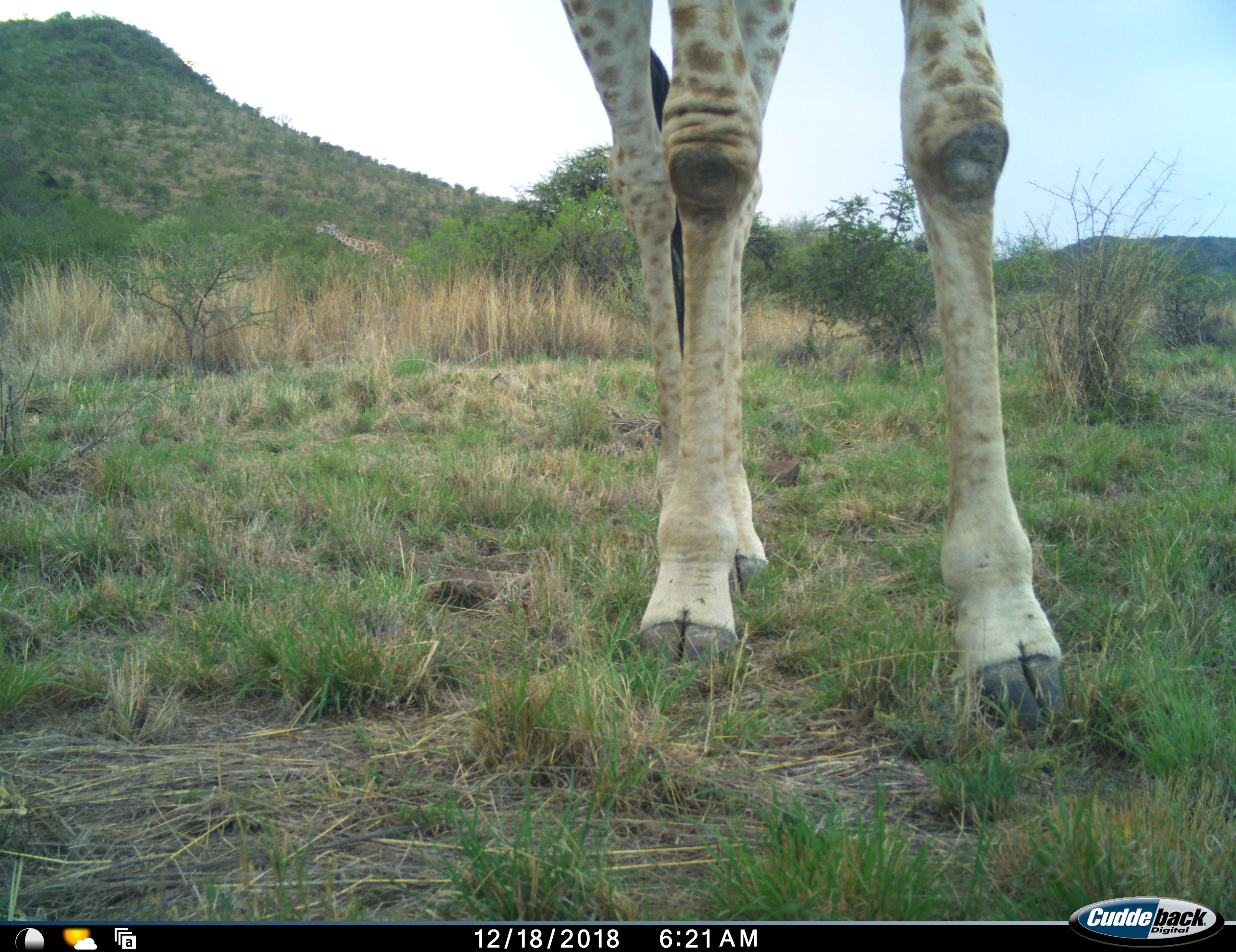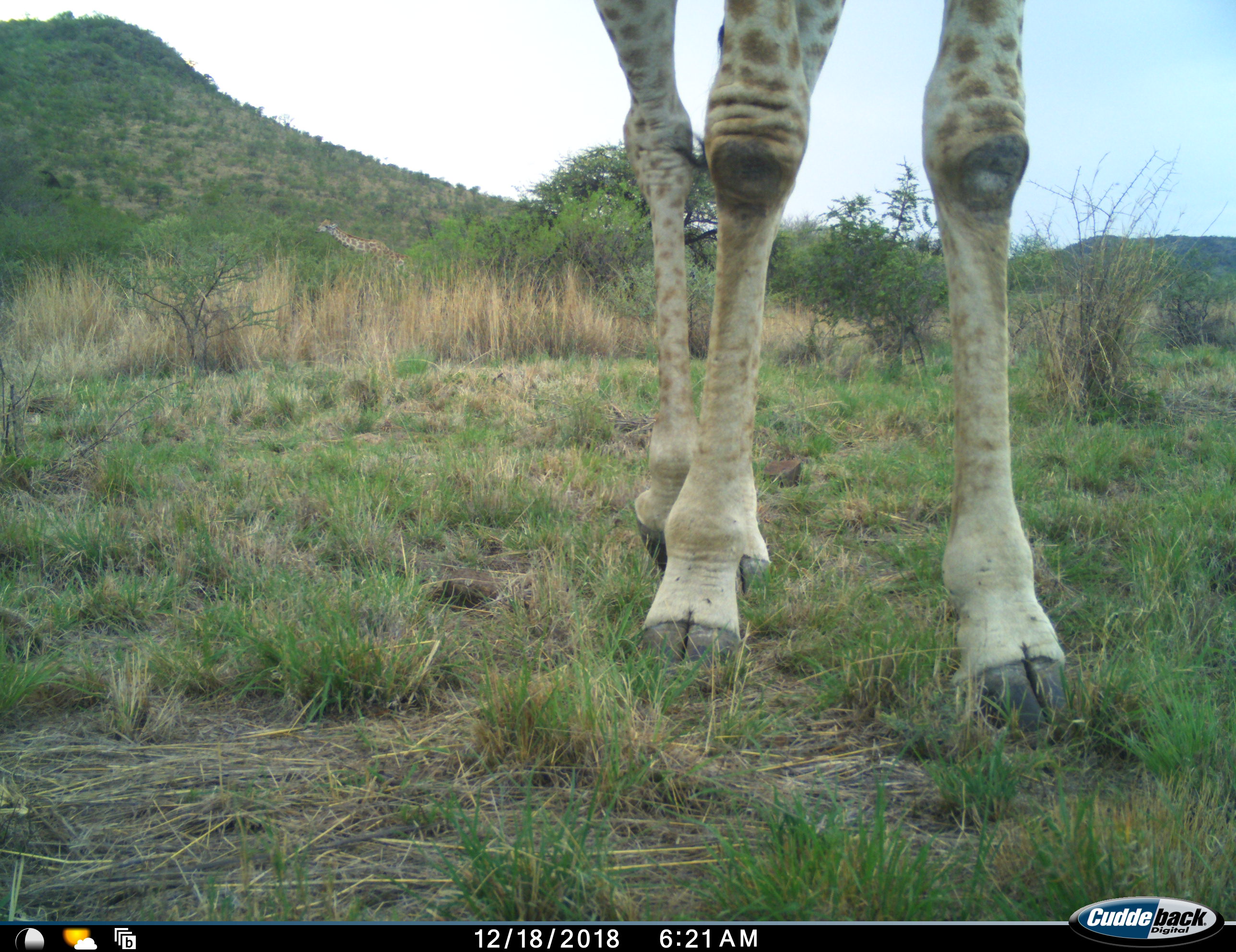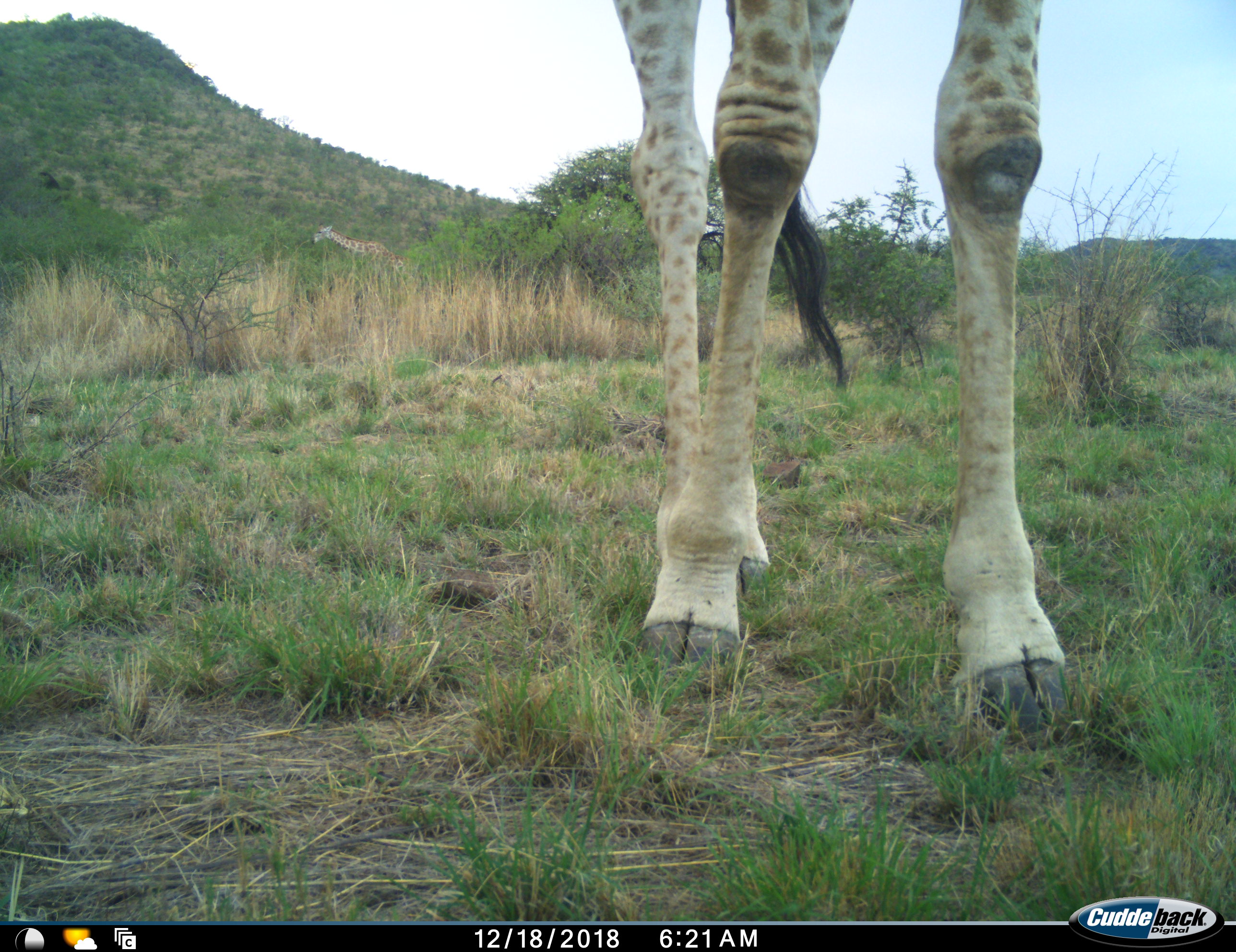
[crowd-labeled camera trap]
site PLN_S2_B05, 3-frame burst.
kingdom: Animalia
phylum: Chordata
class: Mammalia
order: Artiodactyla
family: Giraffidae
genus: Giraffa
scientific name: Giraffa camelopardalis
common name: giraffe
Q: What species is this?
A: Giraffe (Giraffa camelopardalis).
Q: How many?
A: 2.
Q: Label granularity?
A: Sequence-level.